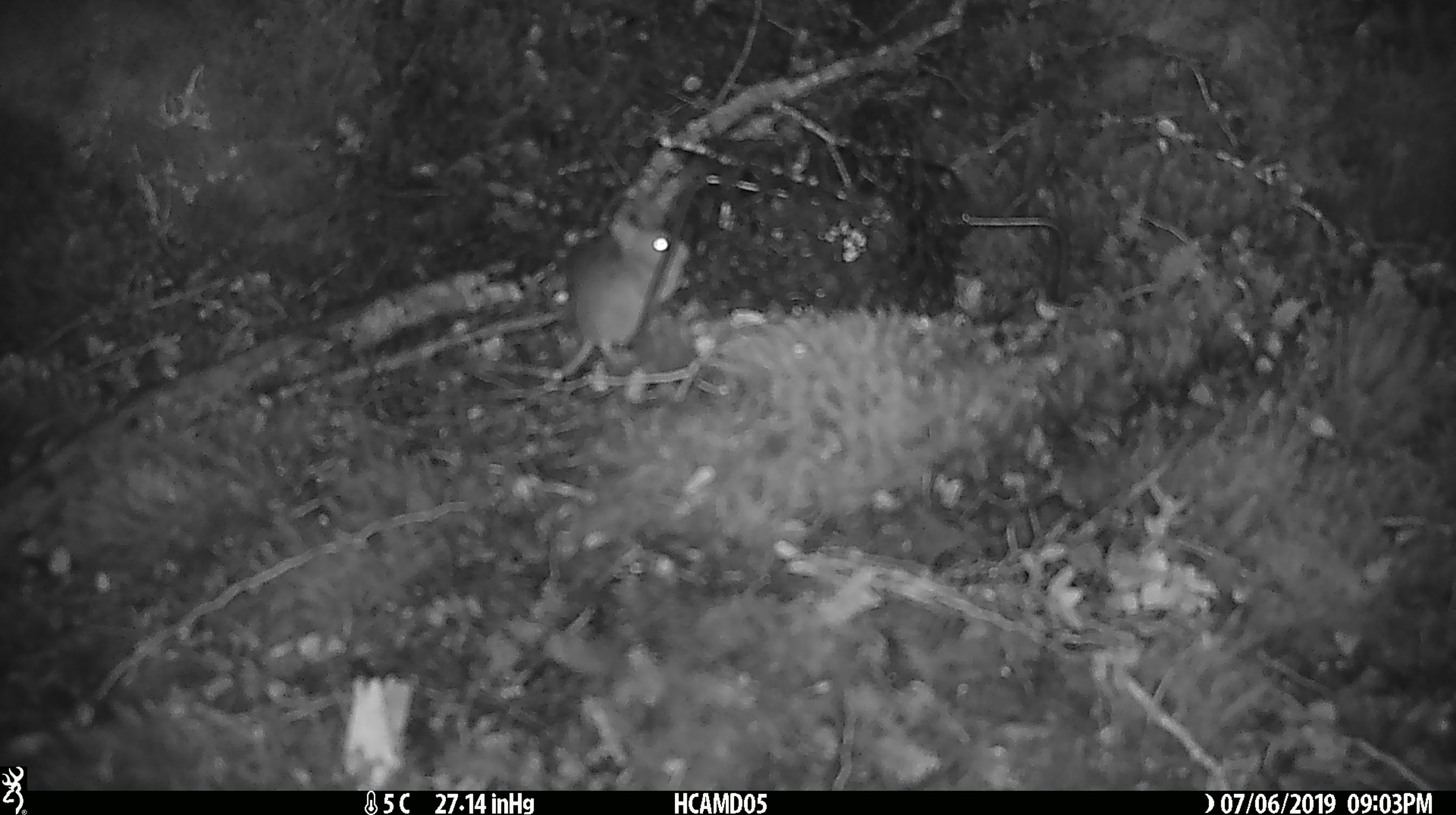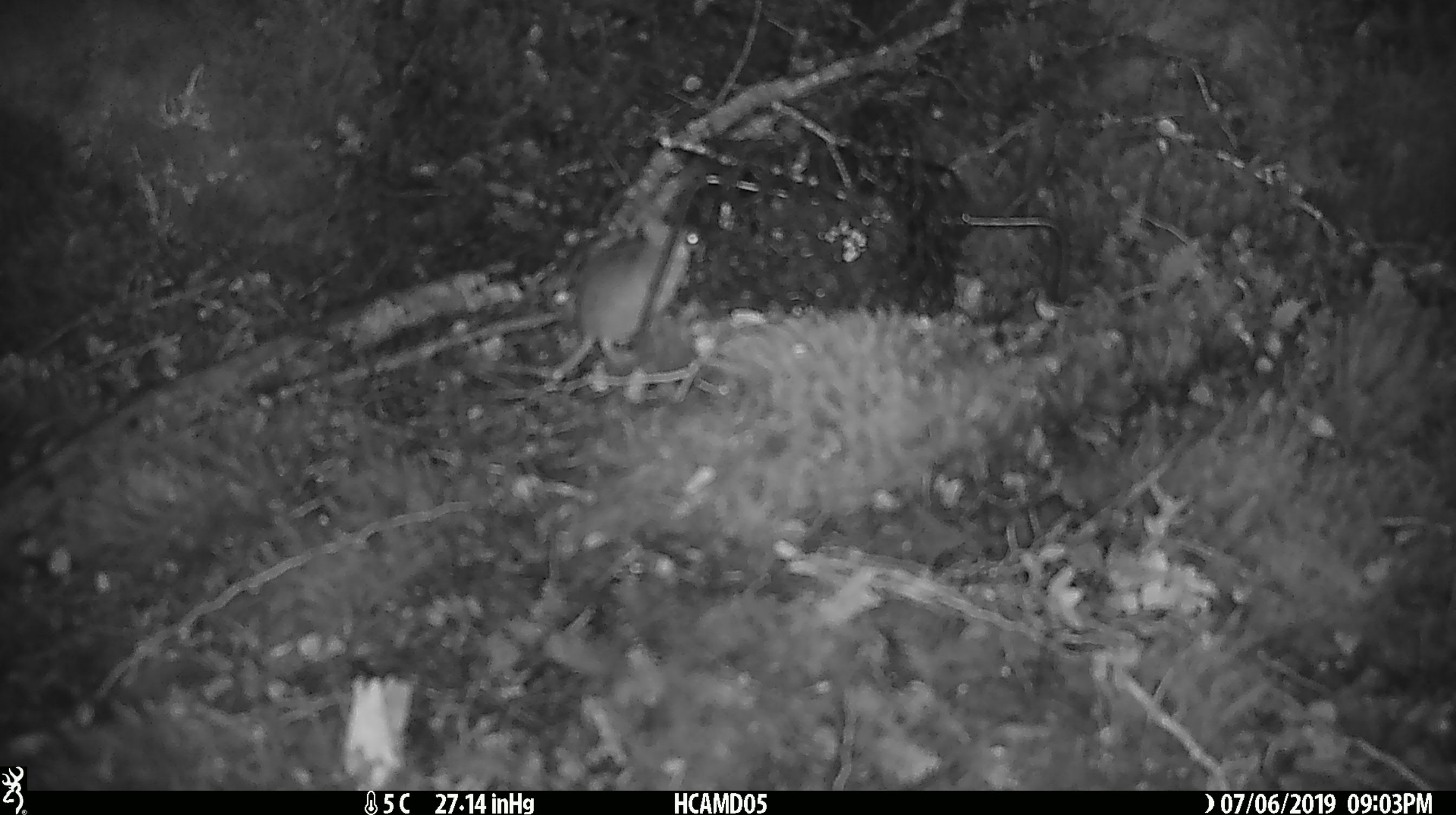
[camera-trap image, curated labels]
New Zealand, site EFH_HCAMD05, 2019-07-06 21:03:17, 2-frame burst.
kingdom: Animalia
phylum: Chordata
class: Mammalia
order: Rodentia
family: Muridae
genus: Mus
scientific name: Mus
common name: mouse